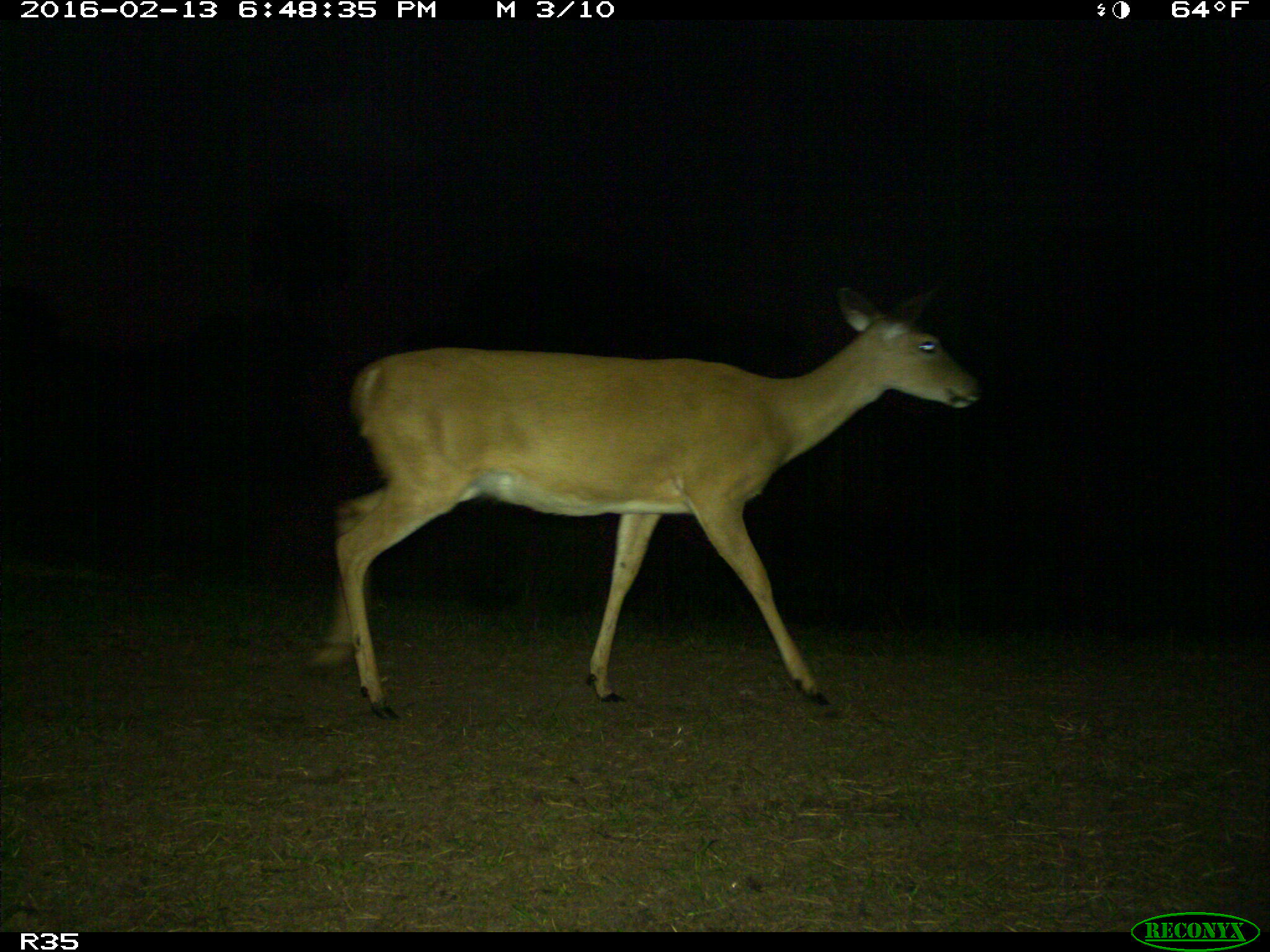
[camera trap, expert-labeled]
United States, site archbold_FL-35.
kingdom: Animalia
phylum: Chordata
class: Mammalia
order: Artiodactyla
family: Cervidae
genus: Odocoileus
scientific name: Odocoileus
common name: deer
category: unidentified deer